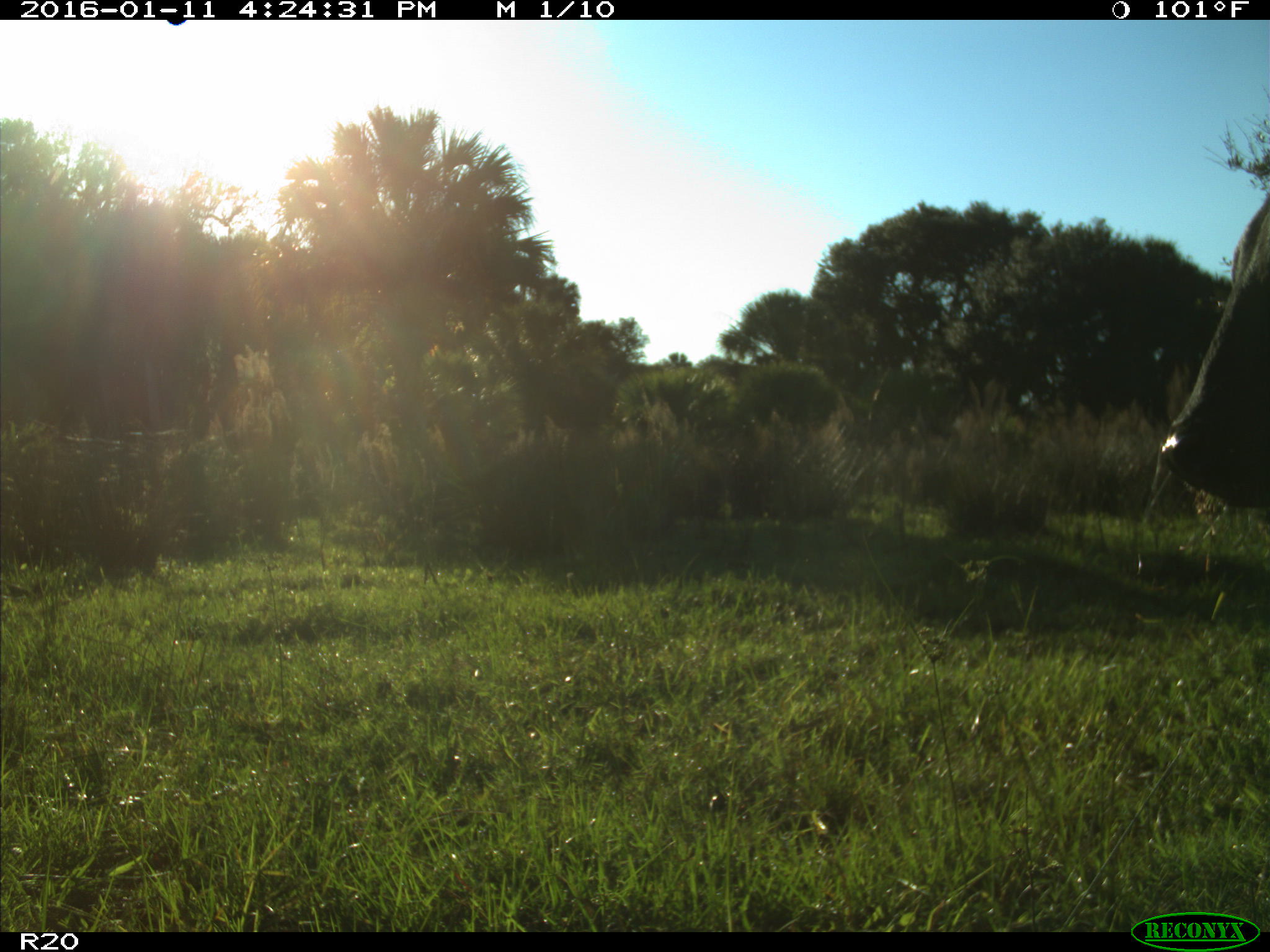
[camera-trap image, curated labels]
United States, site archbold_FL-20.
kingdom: Animalia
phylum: Chordata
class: Mammalia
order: Artiodactyla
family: Bovidae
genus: Bos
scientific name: Bos taurus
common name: domestic cow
Bos taurus (domestic cow).